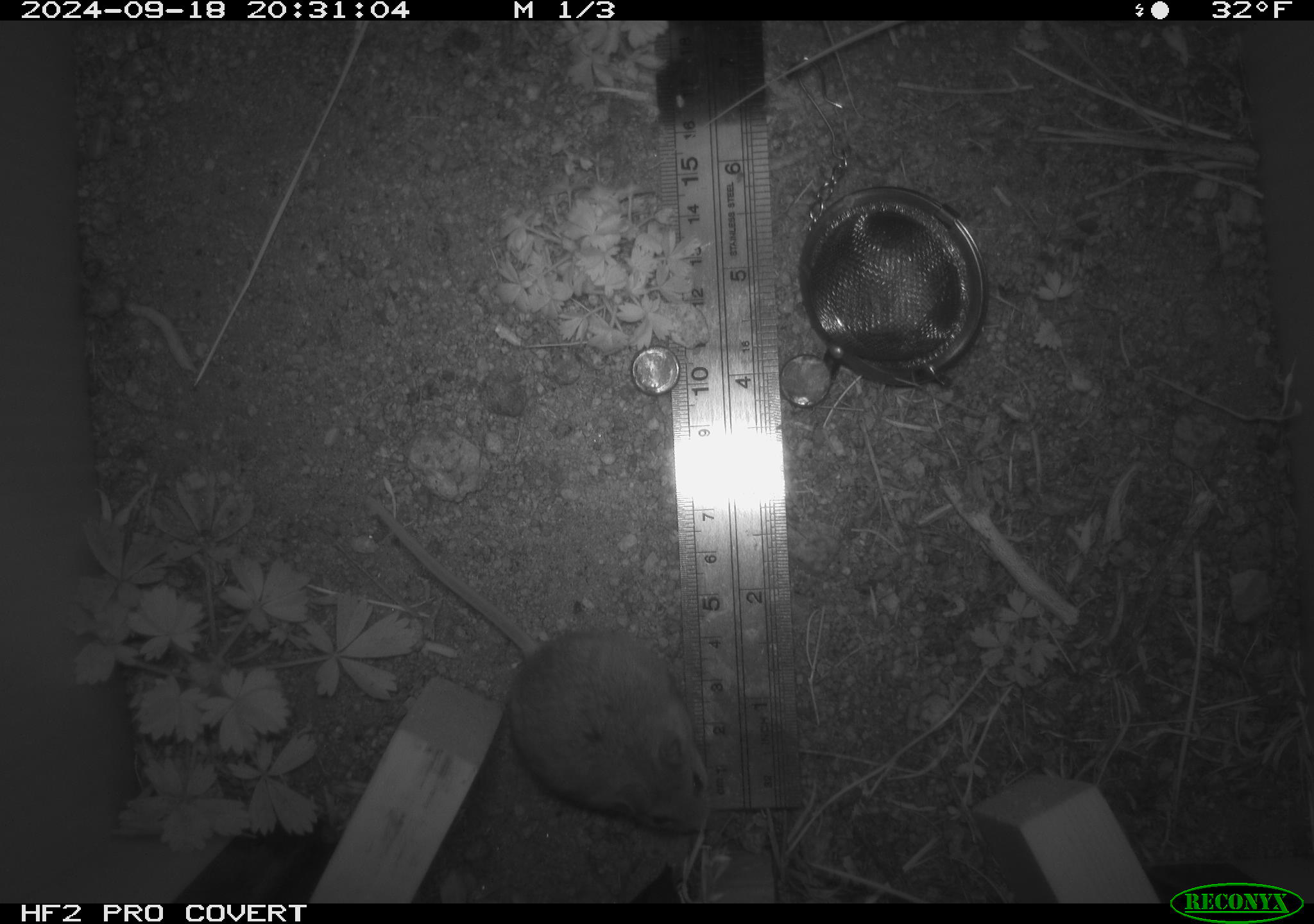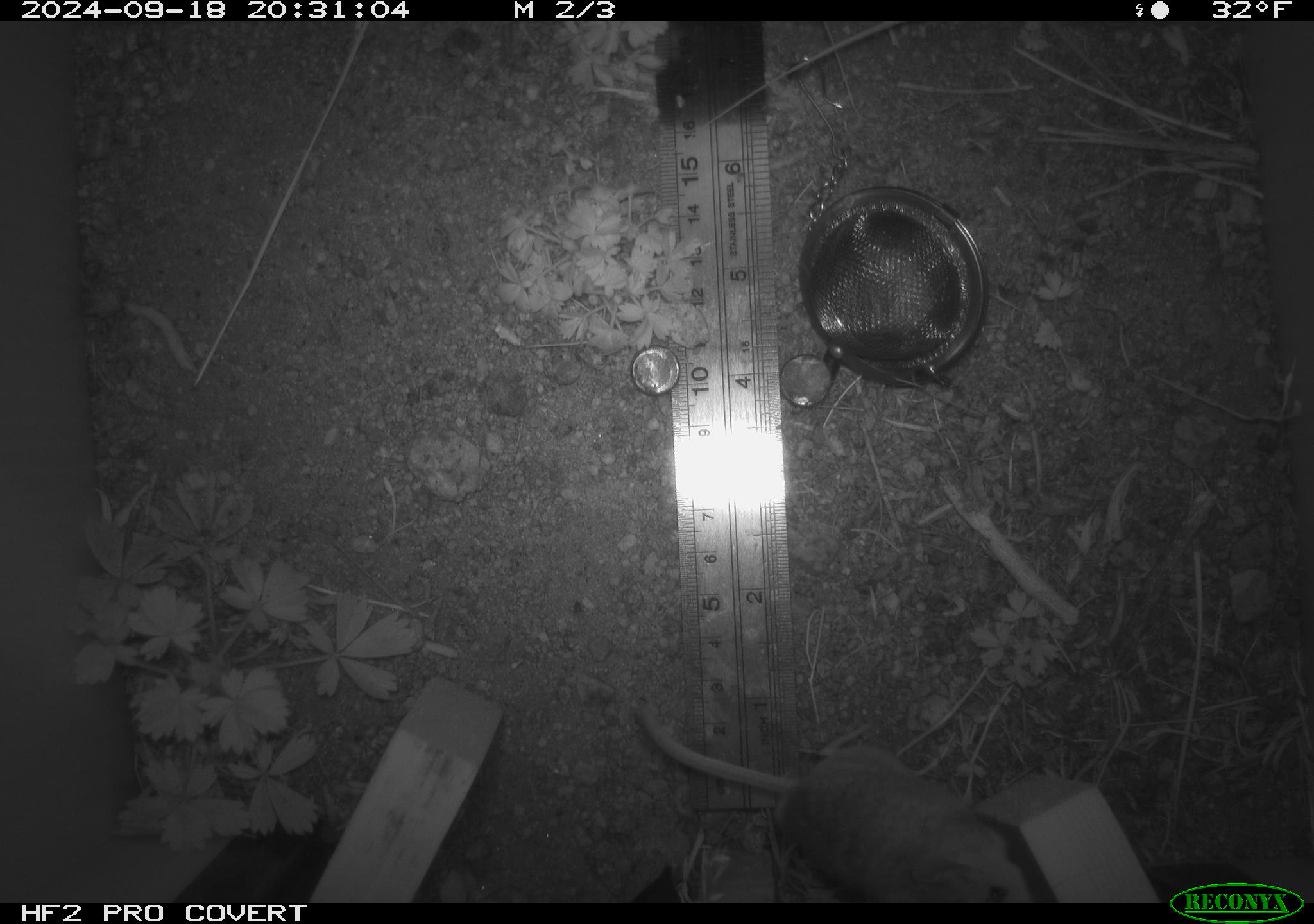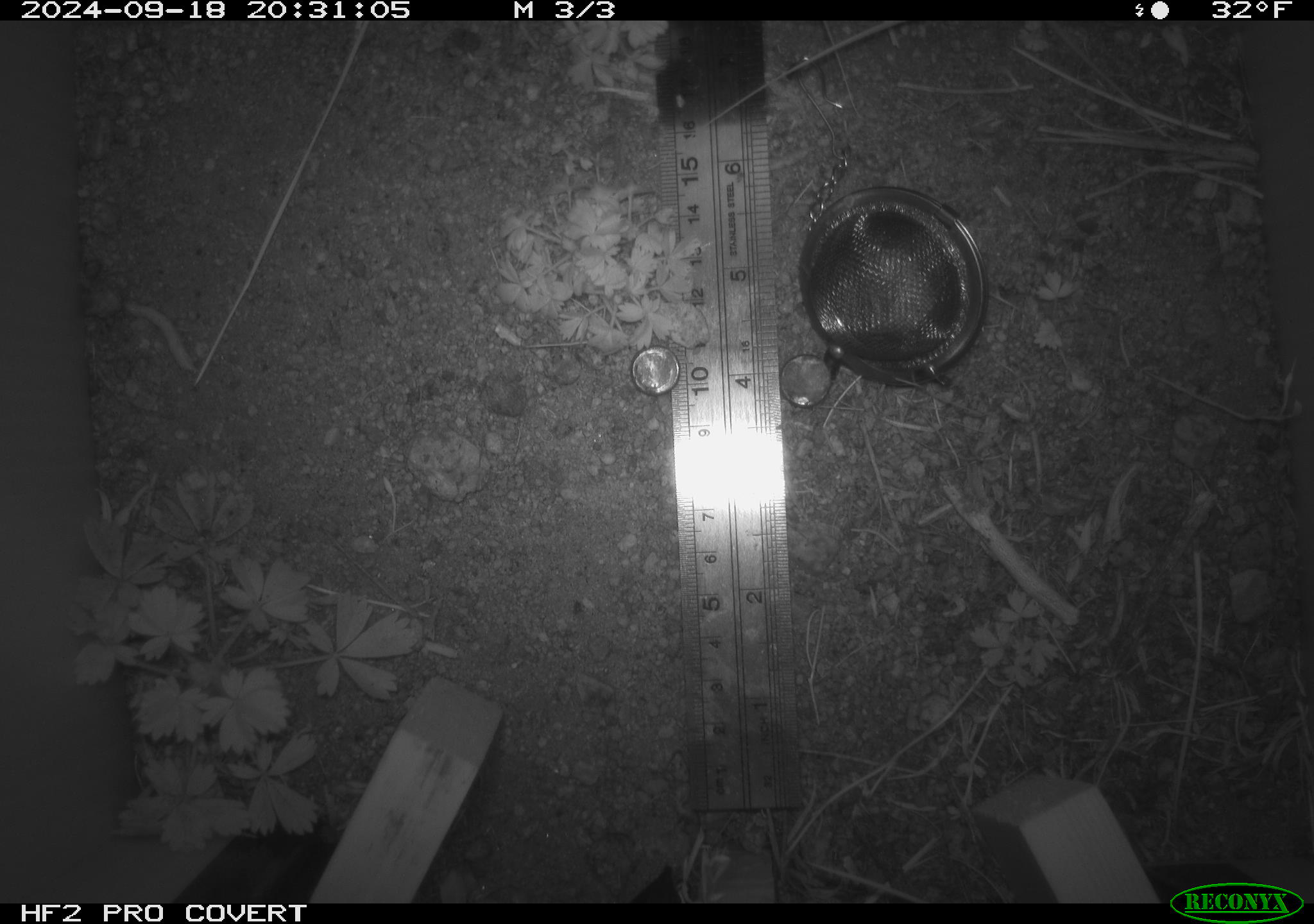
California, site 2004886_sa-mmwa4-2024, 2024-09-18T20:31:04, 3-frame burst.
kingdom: Animalia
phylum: Chordata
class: Mammalia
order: Rodentia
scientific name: Rodentia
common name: mouse species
Mouse species (Rodentia).